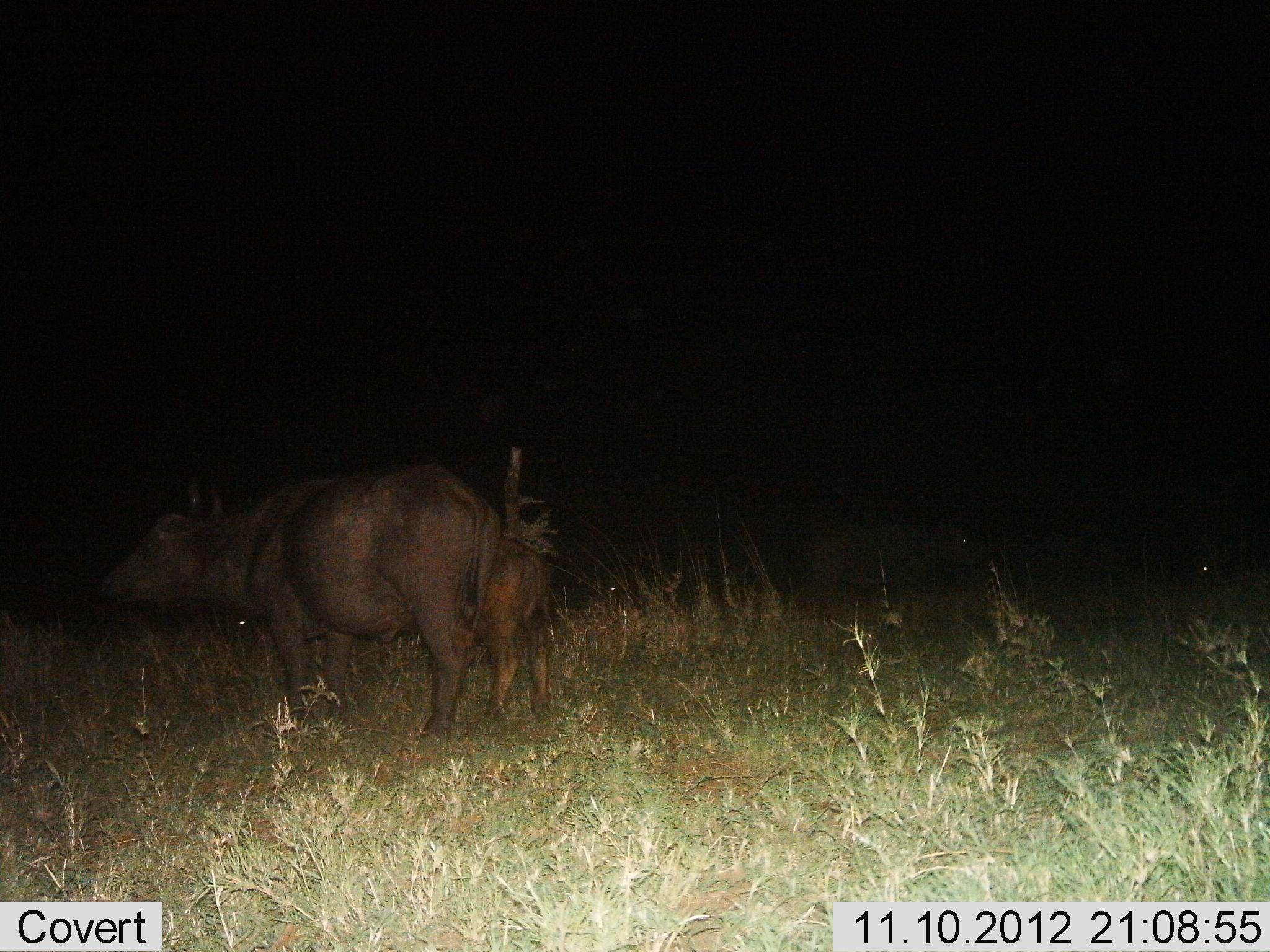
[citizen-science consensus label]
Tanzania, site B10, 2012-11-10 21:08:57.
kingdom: Animalia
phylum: Chordata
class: Mammalia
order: Artiodactyla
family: Bovidae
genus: Syncerus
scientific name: Syncerus caffer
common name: cape buffalo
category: buffalo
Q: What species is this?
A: Buffalo (cape buffalo) (Syncerus caffer).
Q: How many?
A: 2.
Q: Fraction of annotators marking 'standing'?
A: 100%.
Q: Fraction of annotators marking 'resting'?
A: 0%.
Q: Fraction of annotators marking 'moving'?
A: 0%.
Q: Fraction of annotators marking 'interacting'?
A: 0%.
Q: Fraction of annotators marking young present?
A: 90%.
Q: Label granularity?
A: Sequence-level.